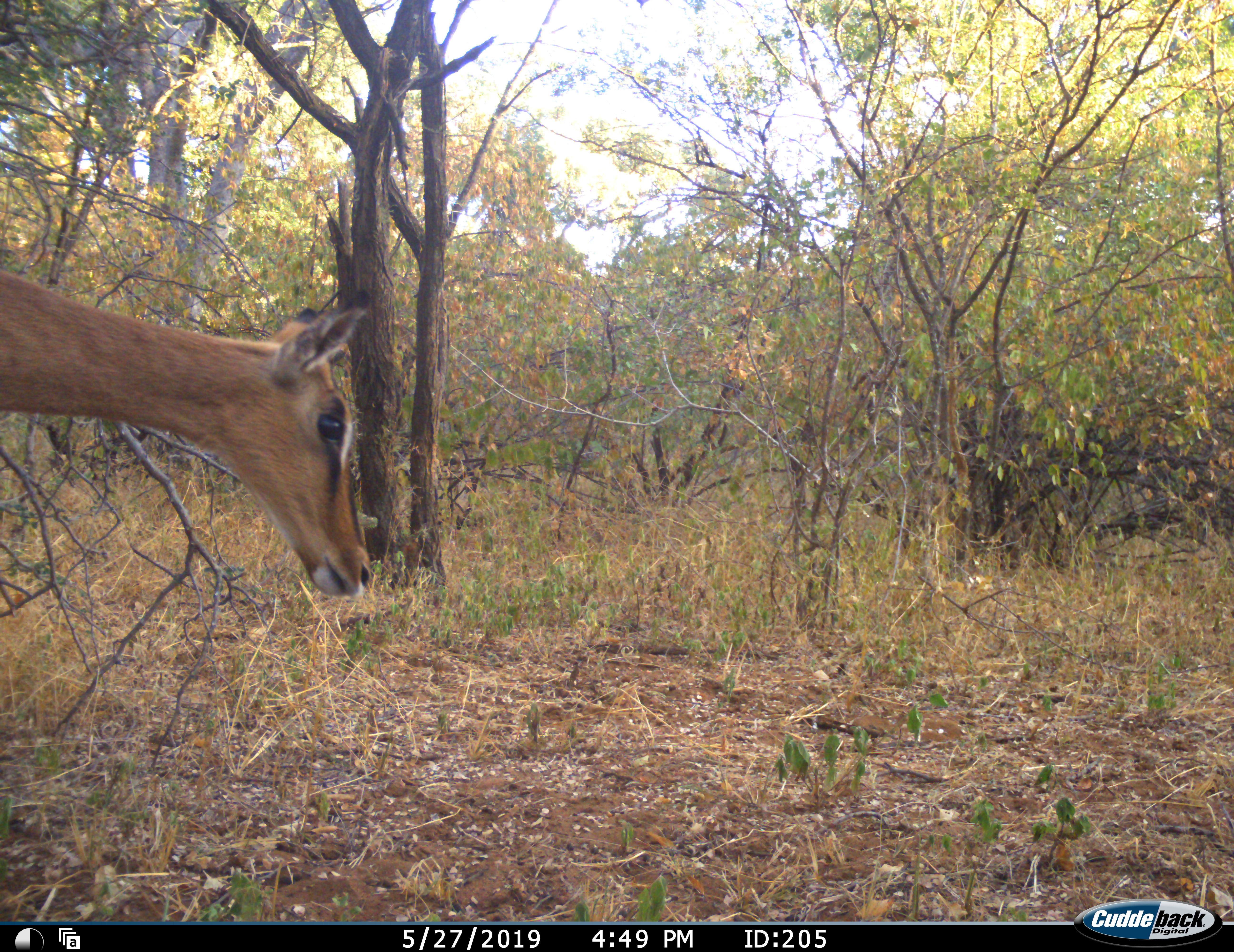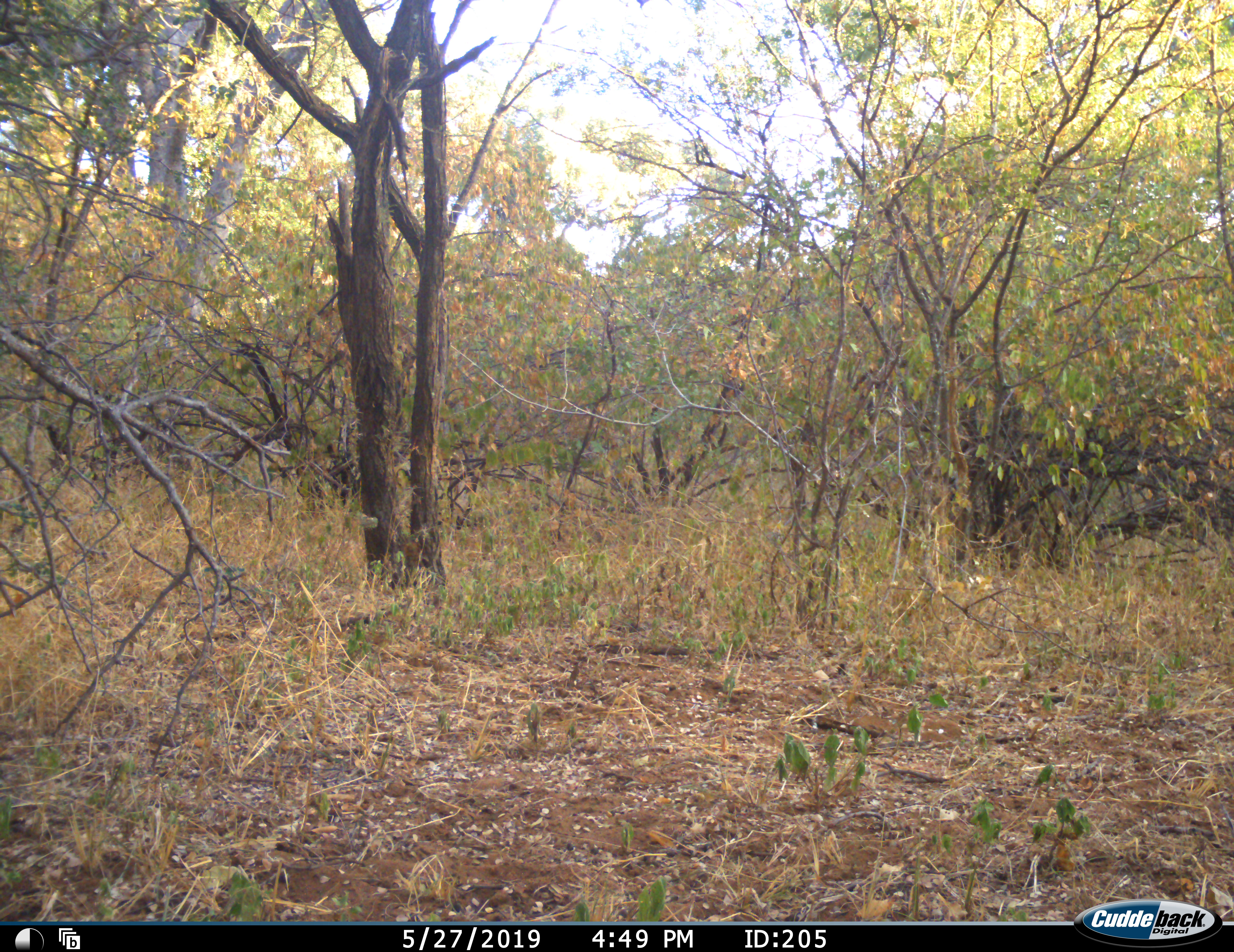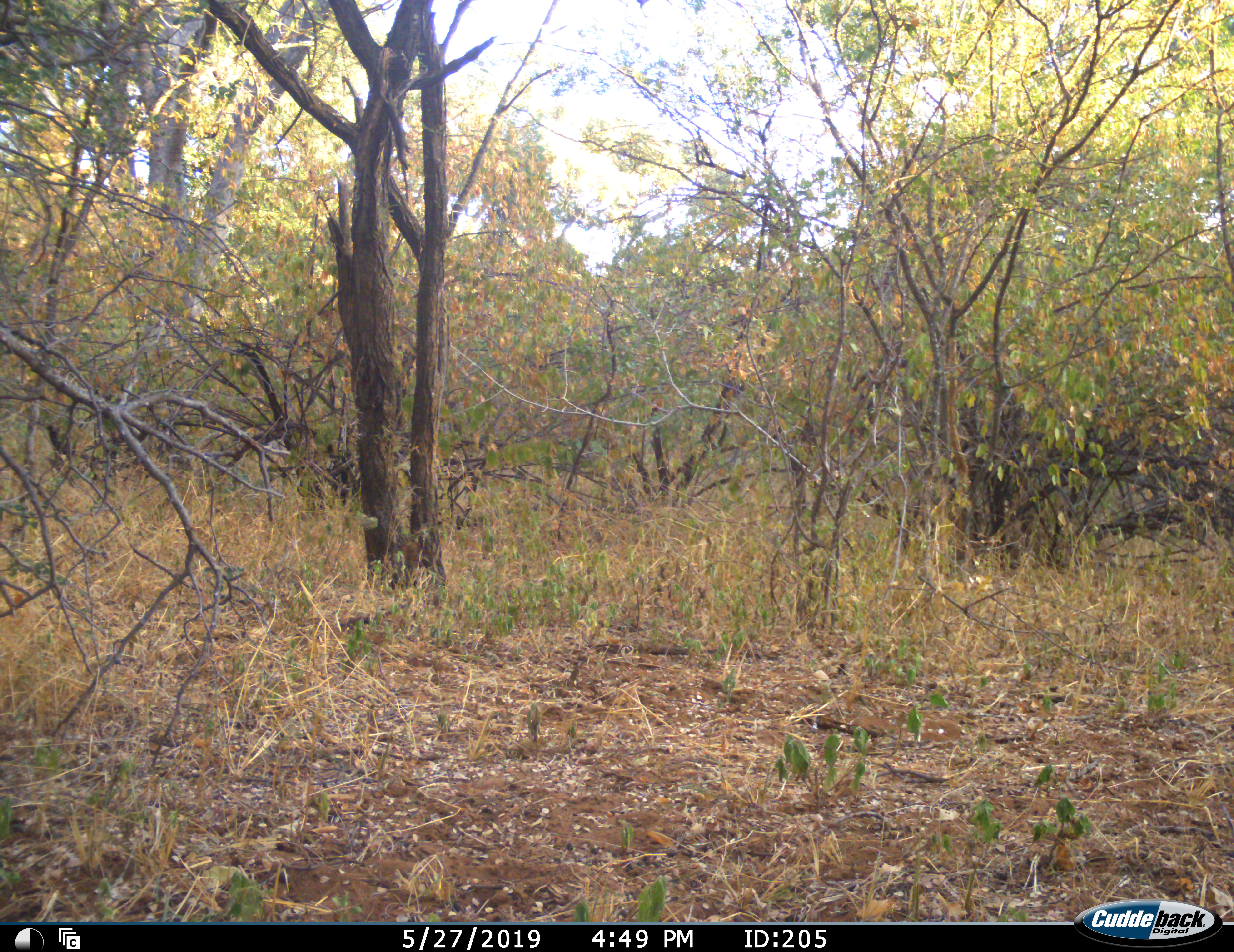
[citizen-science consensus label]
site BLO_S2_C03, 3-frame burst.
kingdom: Animalia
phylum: Chordata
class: Mammalia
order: Artiodactyla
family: Bovidae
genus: Aepyceros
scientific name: Aepyceros melampus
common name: impala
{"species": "impala (Aepyceros melampus)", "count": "1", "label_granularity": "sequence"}